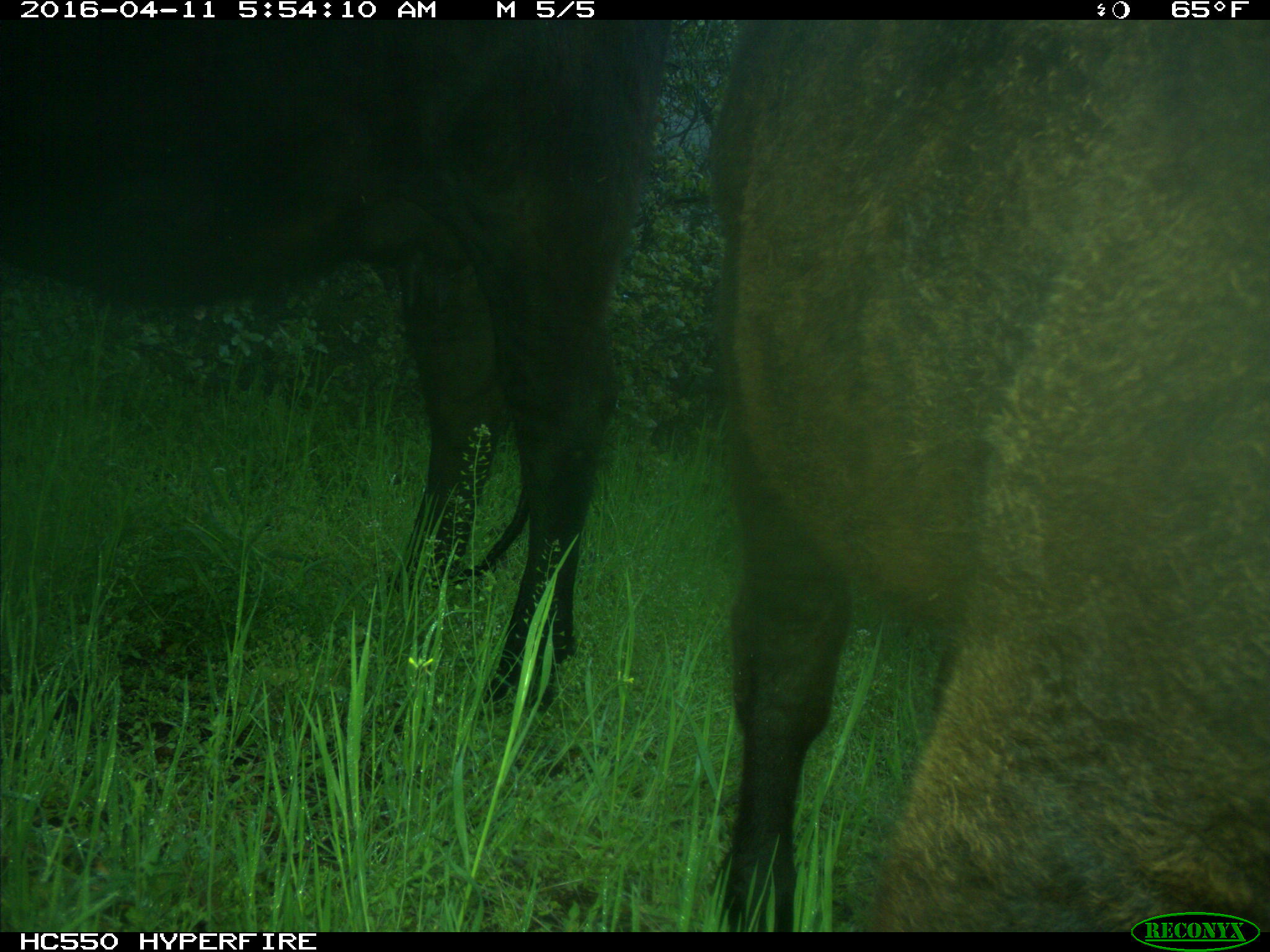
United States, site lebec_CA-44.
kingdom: Animalia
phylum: Chordata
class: Mammalia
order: Artiodactyla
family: Bovidae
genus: Bos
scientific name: Bos taurus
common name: domestic cow